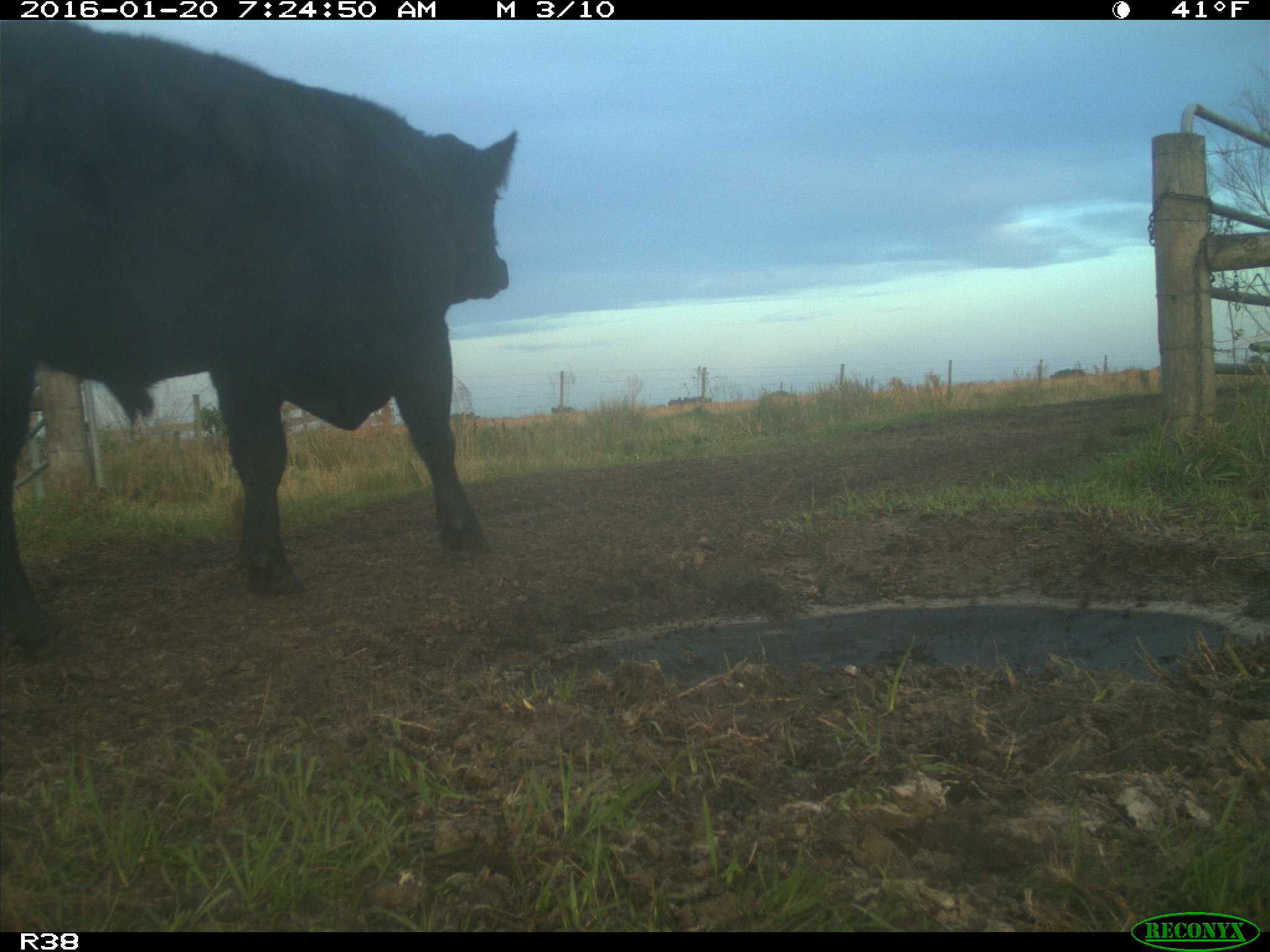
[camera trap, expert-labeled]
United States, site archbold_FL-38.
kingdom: Animalia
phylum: Chordata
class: Mammalia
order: Artiodactyla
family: Bovidae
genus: Bos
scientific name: Bos taurus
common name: domestic cow